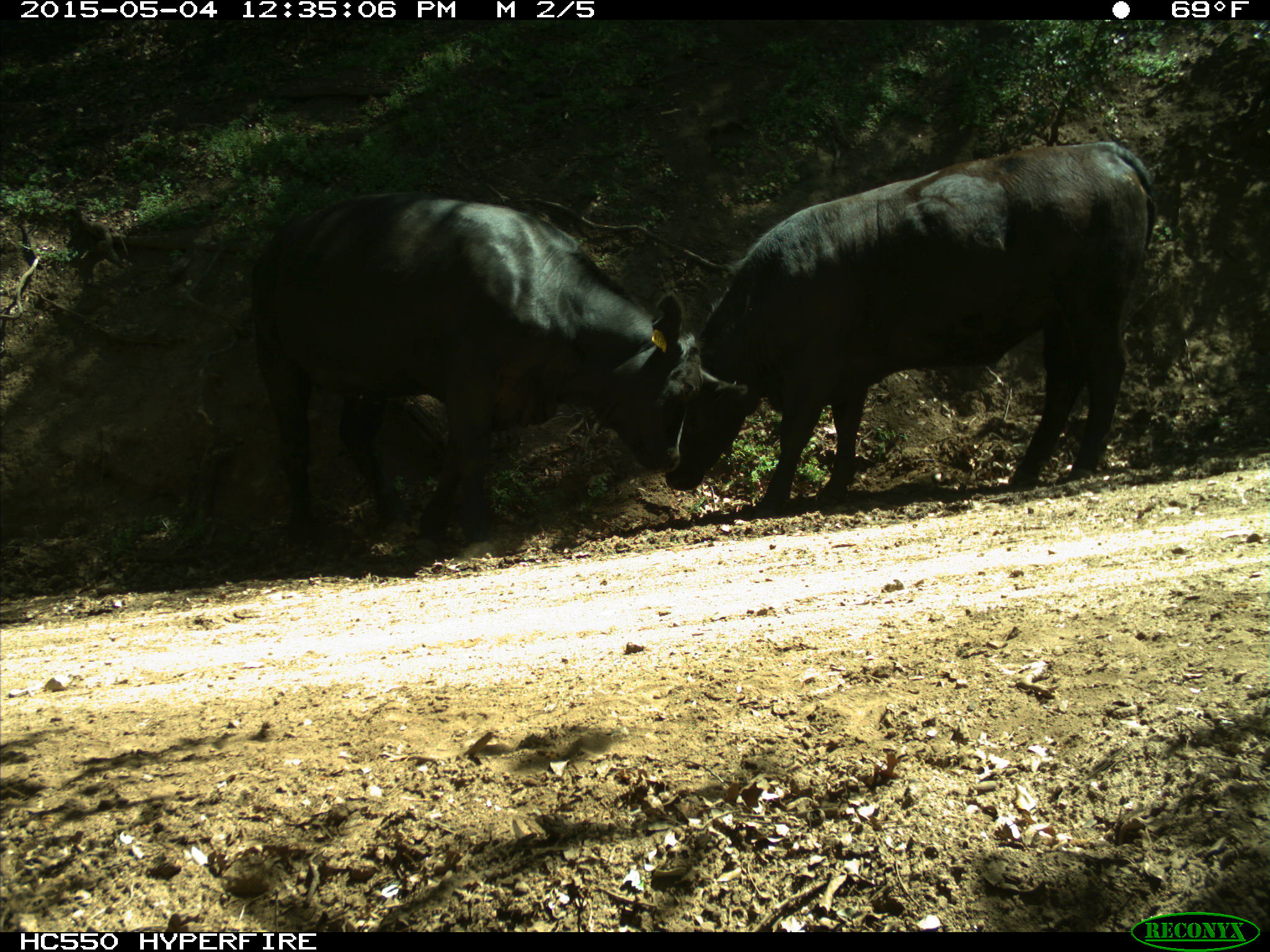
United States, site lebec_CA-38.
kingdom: Animalia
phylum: Chordata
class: Mammalia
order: Artiodactyla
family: Bovidae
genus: Bos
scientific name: Bos taurus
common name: domestic cow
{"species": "Bos taurus (domestic cow)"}